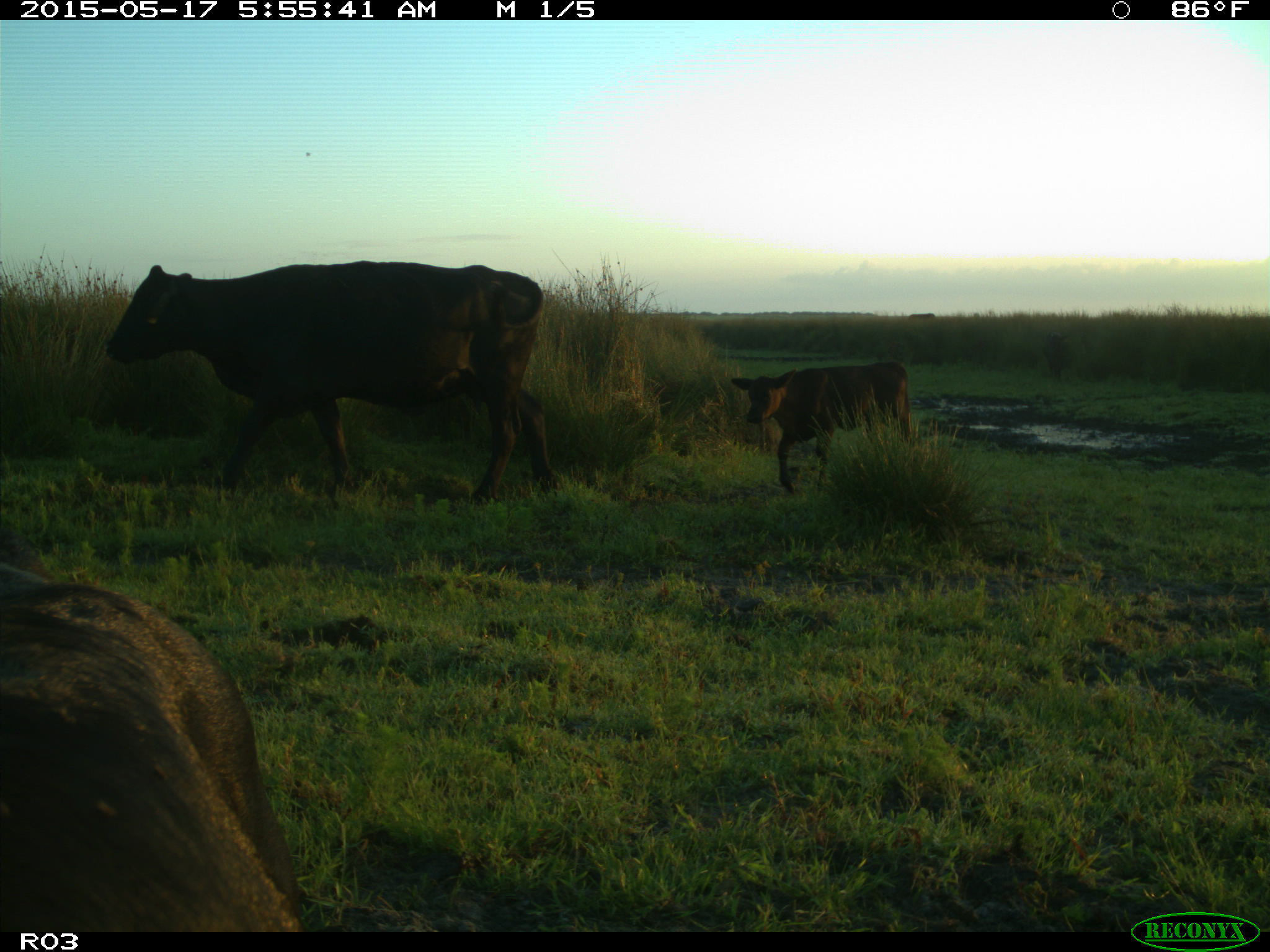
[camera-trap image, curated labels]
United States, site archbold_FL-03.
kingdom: Animalia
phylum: Chordata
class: Mammalia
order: Artiodactyla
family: Bovidae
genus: Bos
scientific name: Bos taurus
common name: domestic cow